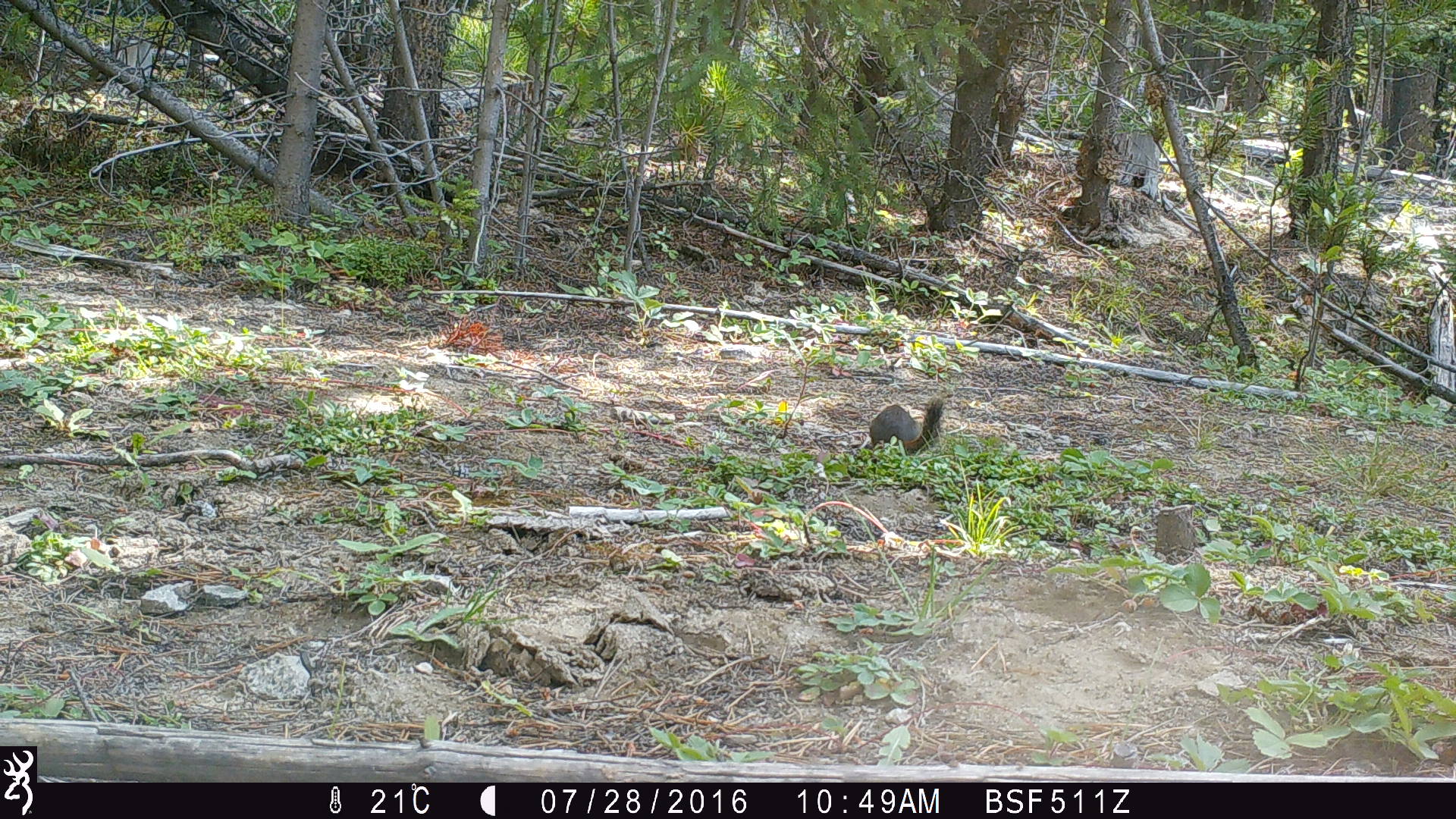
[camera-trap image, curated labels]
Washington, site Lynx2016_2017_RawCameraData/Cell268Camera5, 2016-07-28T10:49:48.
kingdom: Animalia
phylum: Chordata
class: Mammalia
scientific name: Mammalia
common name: small mammal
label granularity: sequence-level